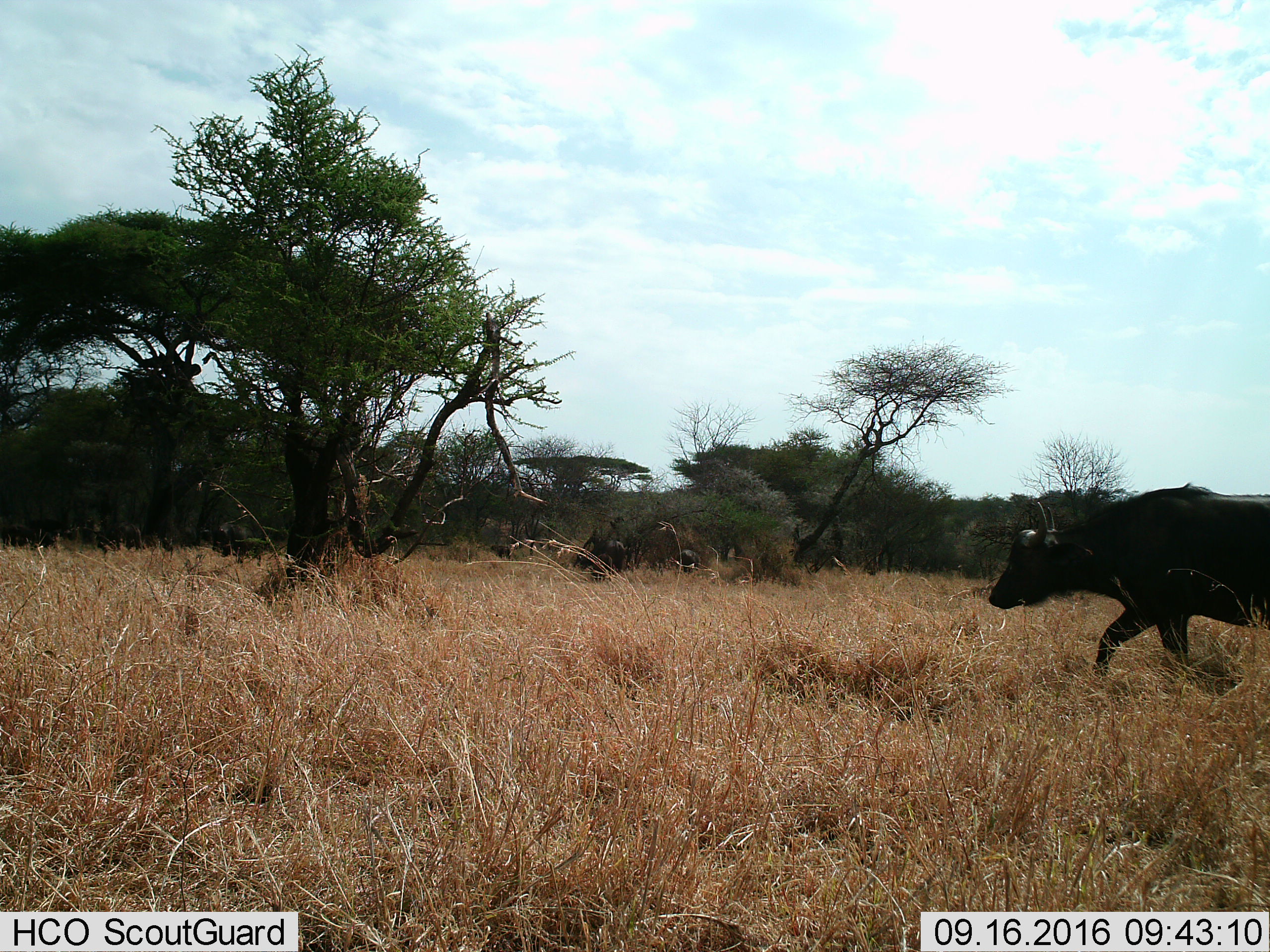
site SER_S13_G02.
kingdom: Animalia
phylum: Chordata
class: Mammalia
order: Artiodactyla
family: Bovidae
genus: Syncerus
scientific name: Syncerus caffer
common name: african buffalo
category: buffalo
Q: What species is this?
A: Buffalo (african buffalo) (Syncerus caffer).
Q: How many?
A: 1.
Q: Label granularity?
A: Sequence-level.